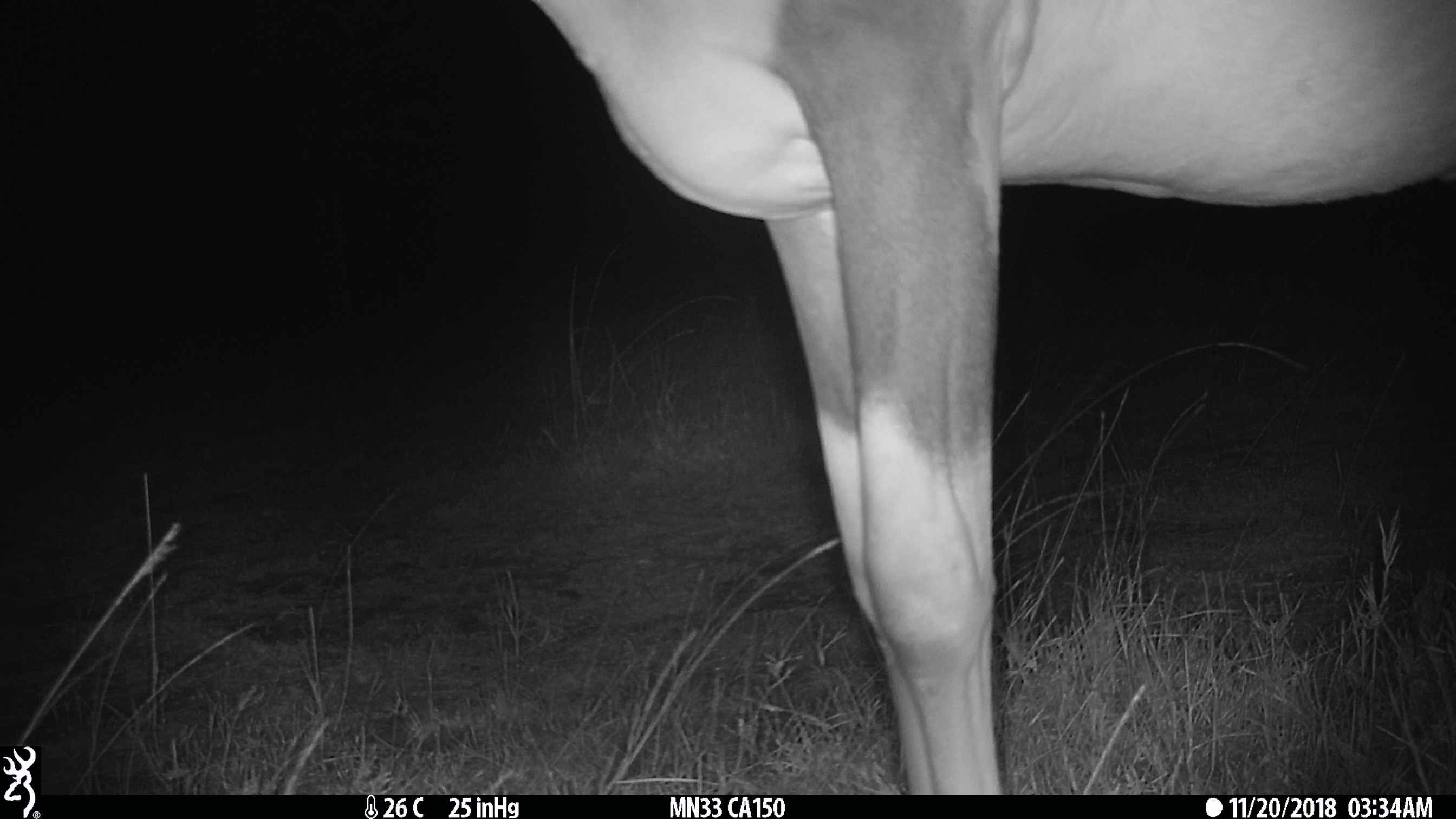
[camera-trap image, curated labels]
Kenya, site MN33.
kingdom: Animalia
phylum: Chordata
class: Mammalia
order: Artiodactyla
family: Bovidae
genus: Damaliscus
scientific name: Damaliscus lunatus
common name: topi